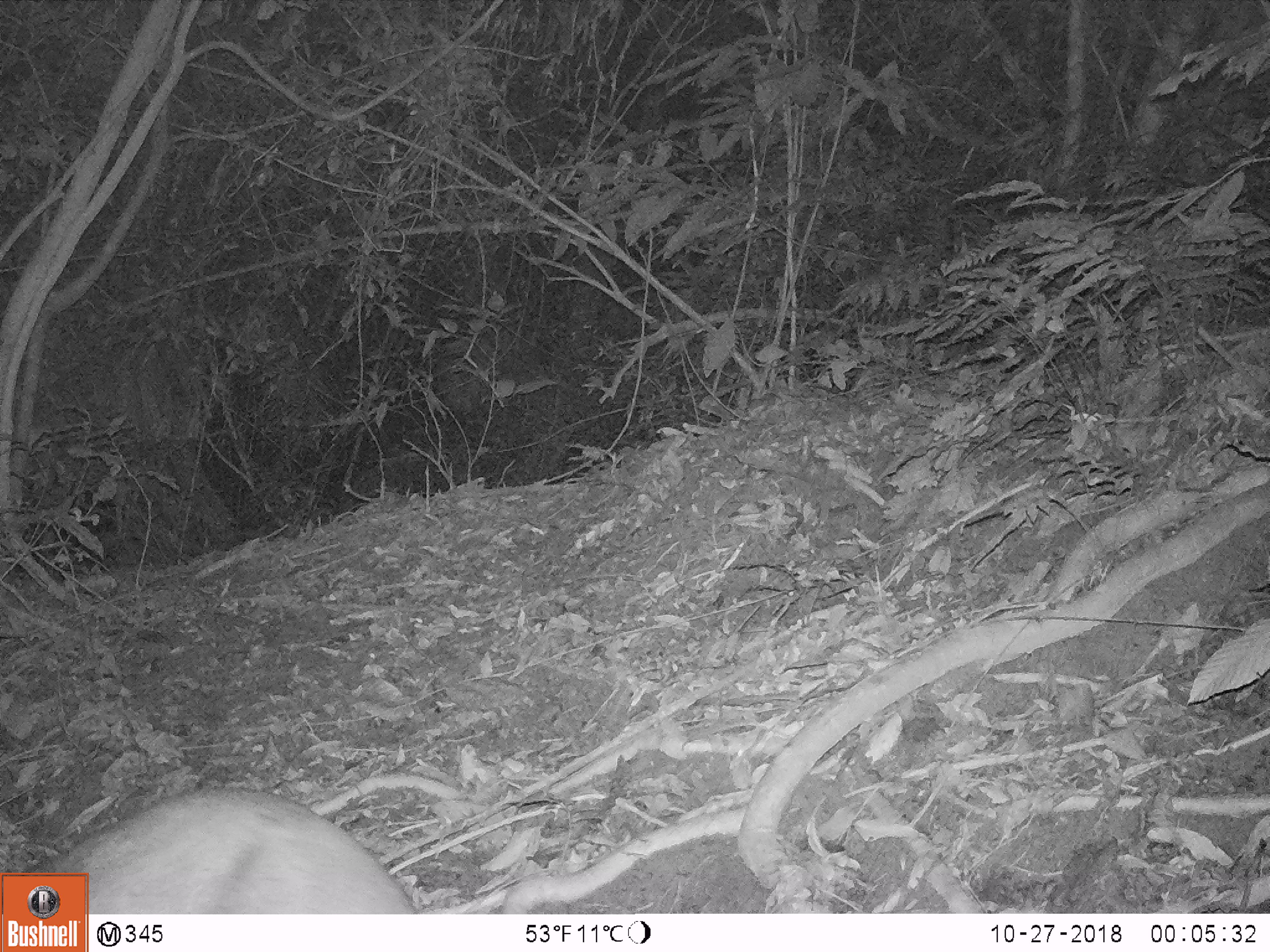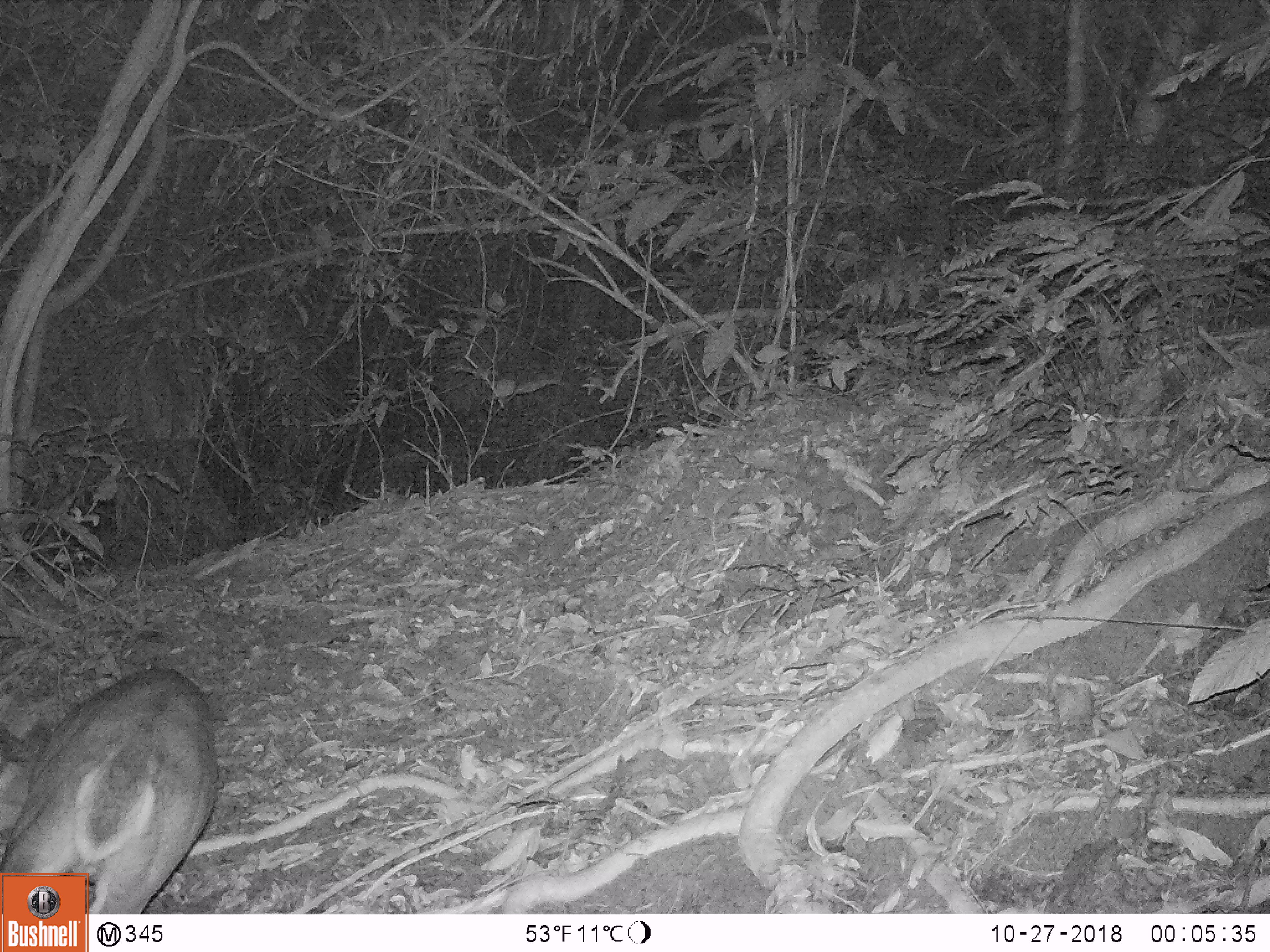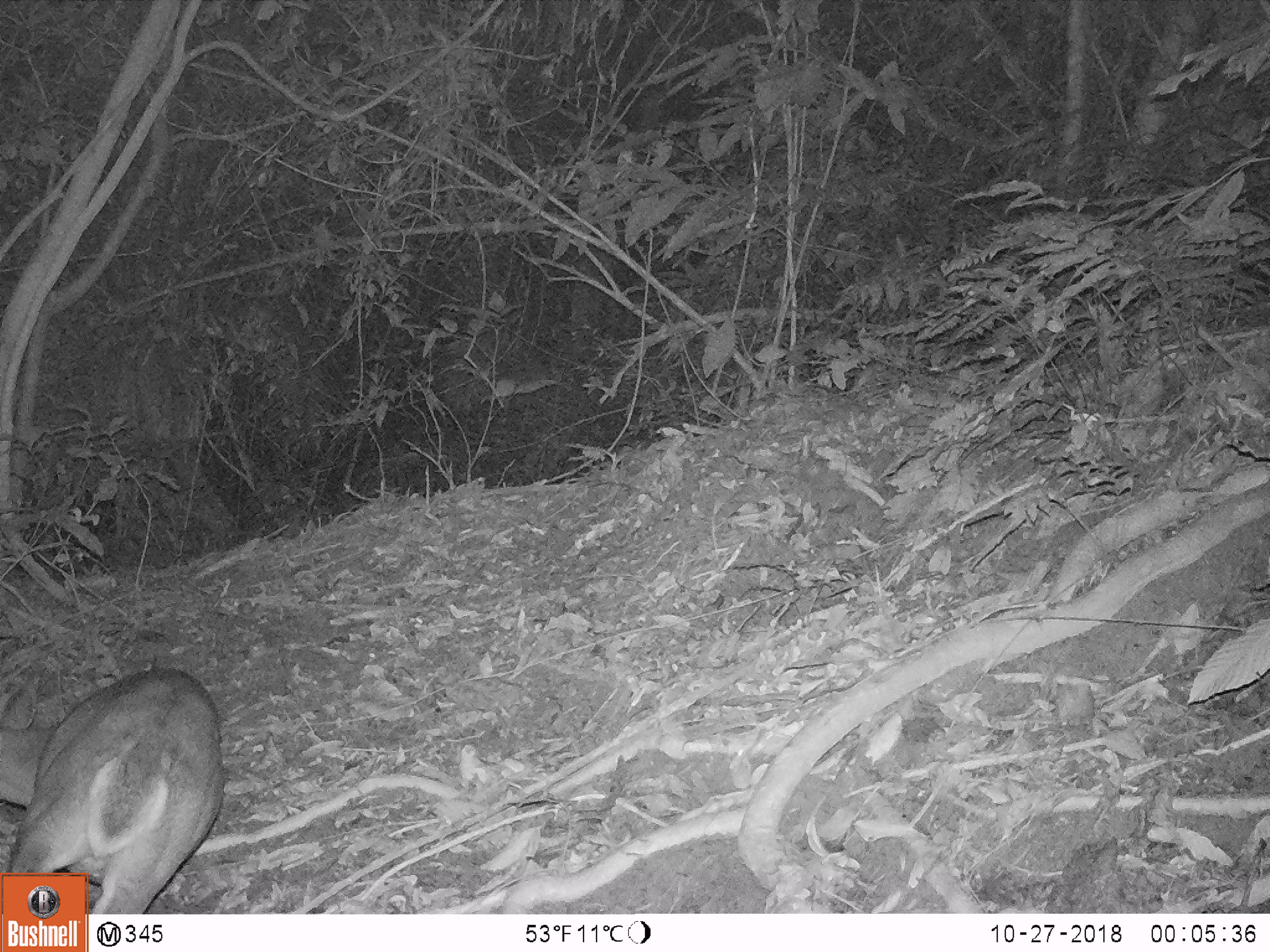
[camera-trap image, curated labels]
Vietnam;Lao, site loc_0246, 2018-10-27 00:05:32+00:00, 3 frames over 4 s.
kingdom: Animalia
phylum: Chordata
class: Mammalia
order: Artiodactyla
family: Cervidae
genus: Muntiacus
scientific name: Muntiacus vuquangensis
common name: large-antlered muntjac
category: large antlered muntjac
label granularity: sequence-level